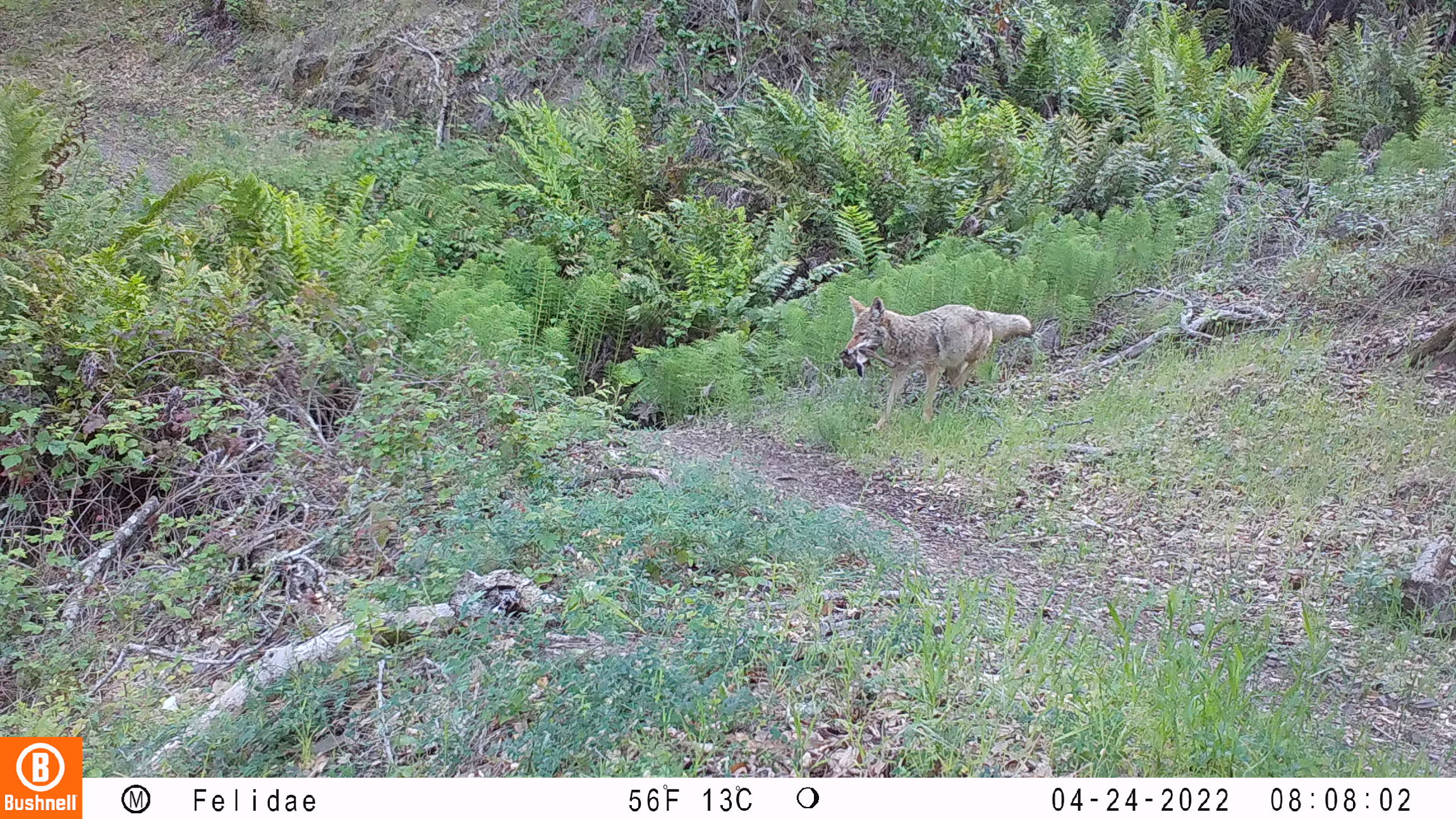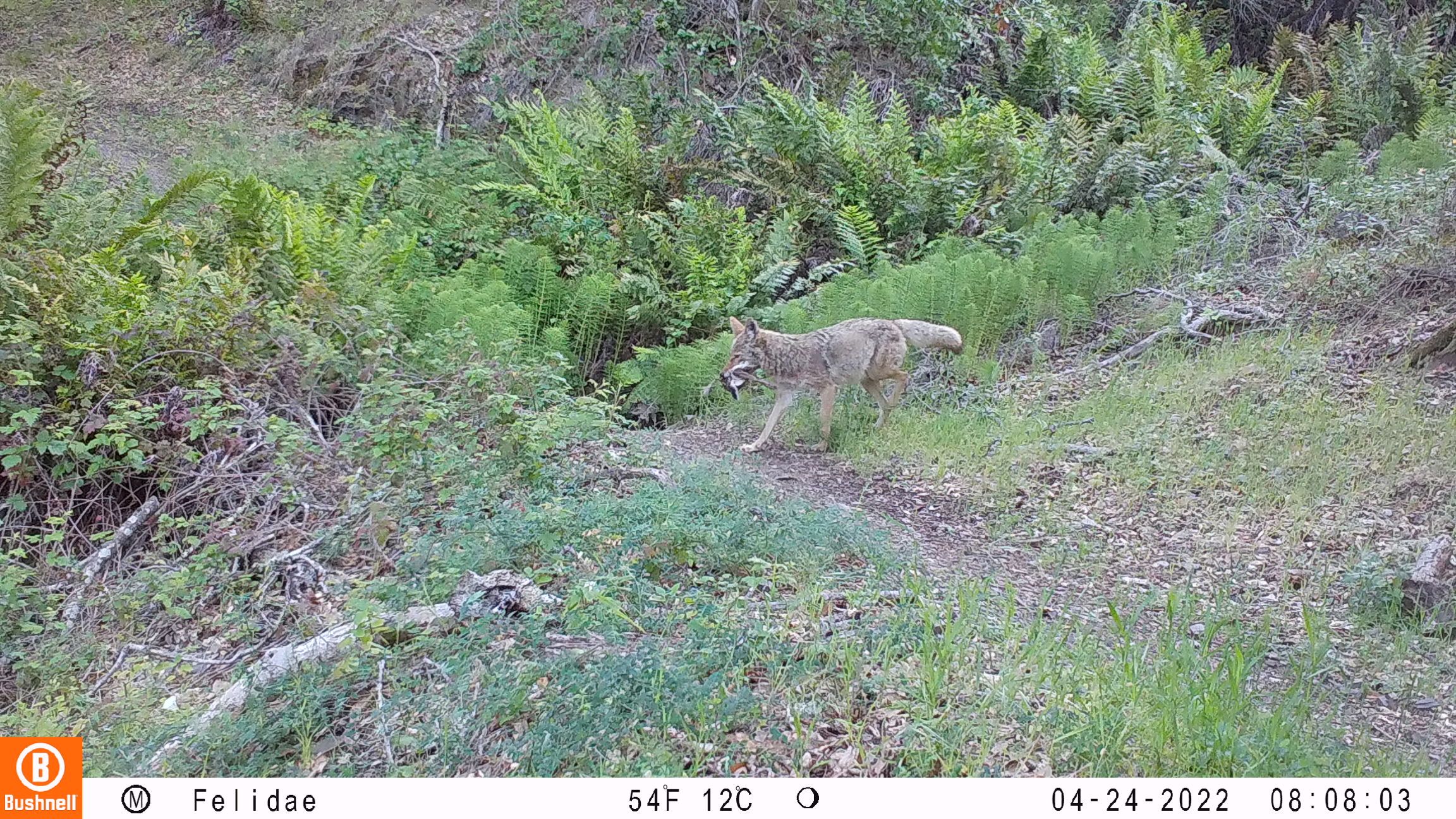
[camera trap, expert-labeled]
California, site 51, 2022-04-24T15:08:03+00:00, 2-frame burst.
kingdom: Animalia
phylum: Chordata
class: Mammalia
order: Carnivora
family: Canidae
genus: Canis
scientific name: Canis latrans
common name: coyote